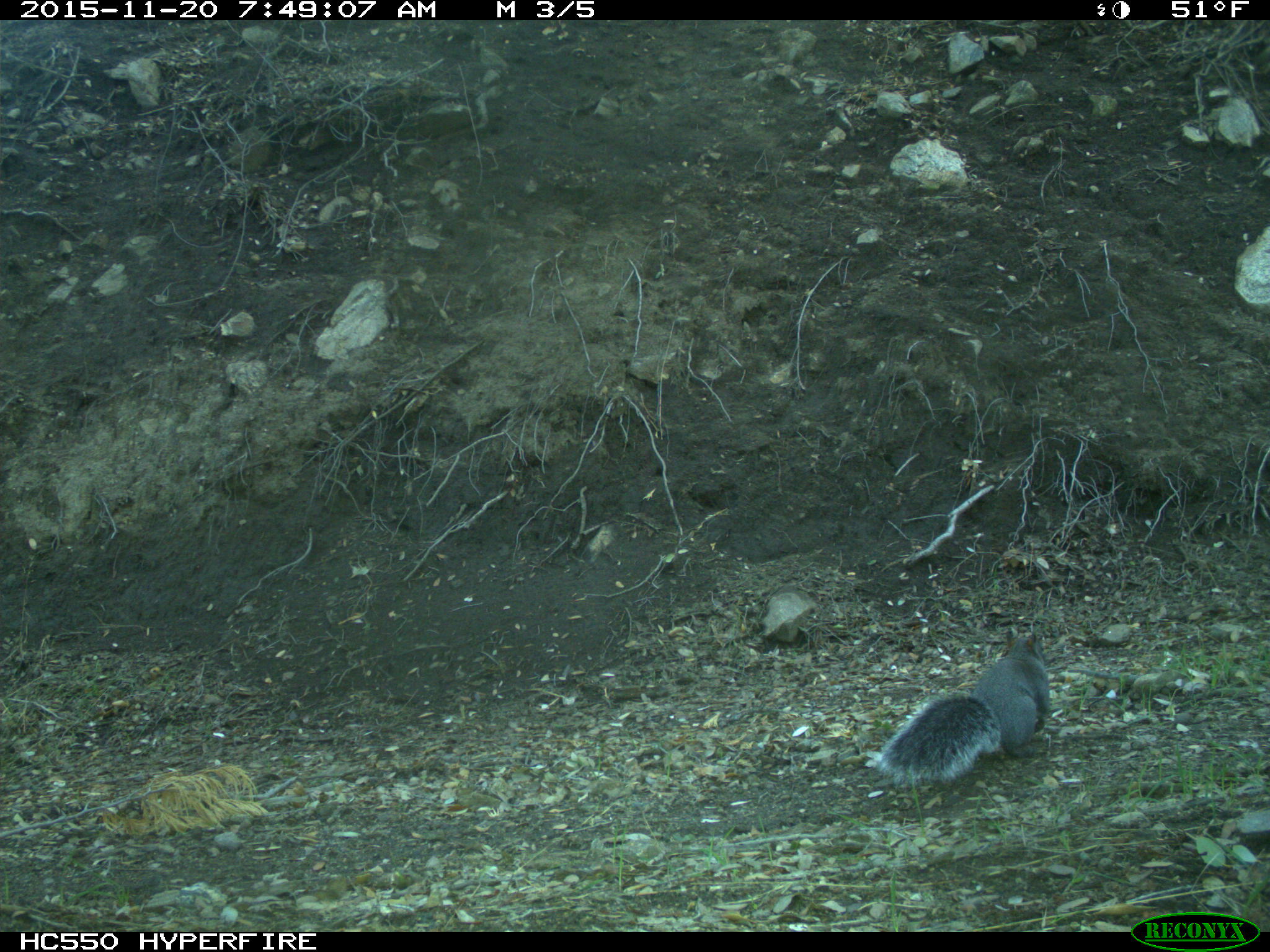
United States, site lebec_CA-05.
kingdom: Animalia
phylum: Chordata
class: Mammalia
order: Rodentia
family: Sciuridae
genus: Sciurus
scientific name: Sciurus carolinensis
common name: eastern gray squirrel